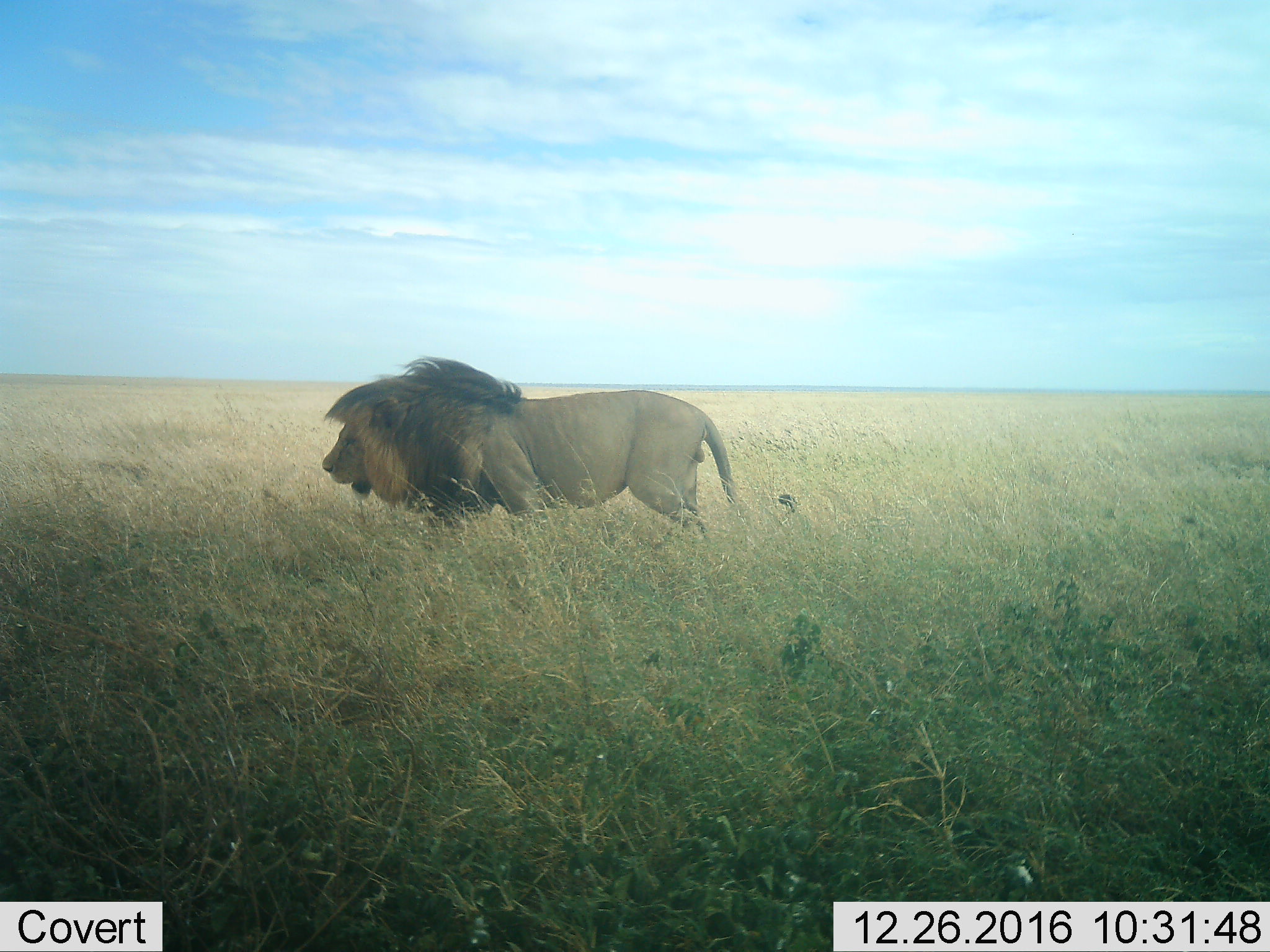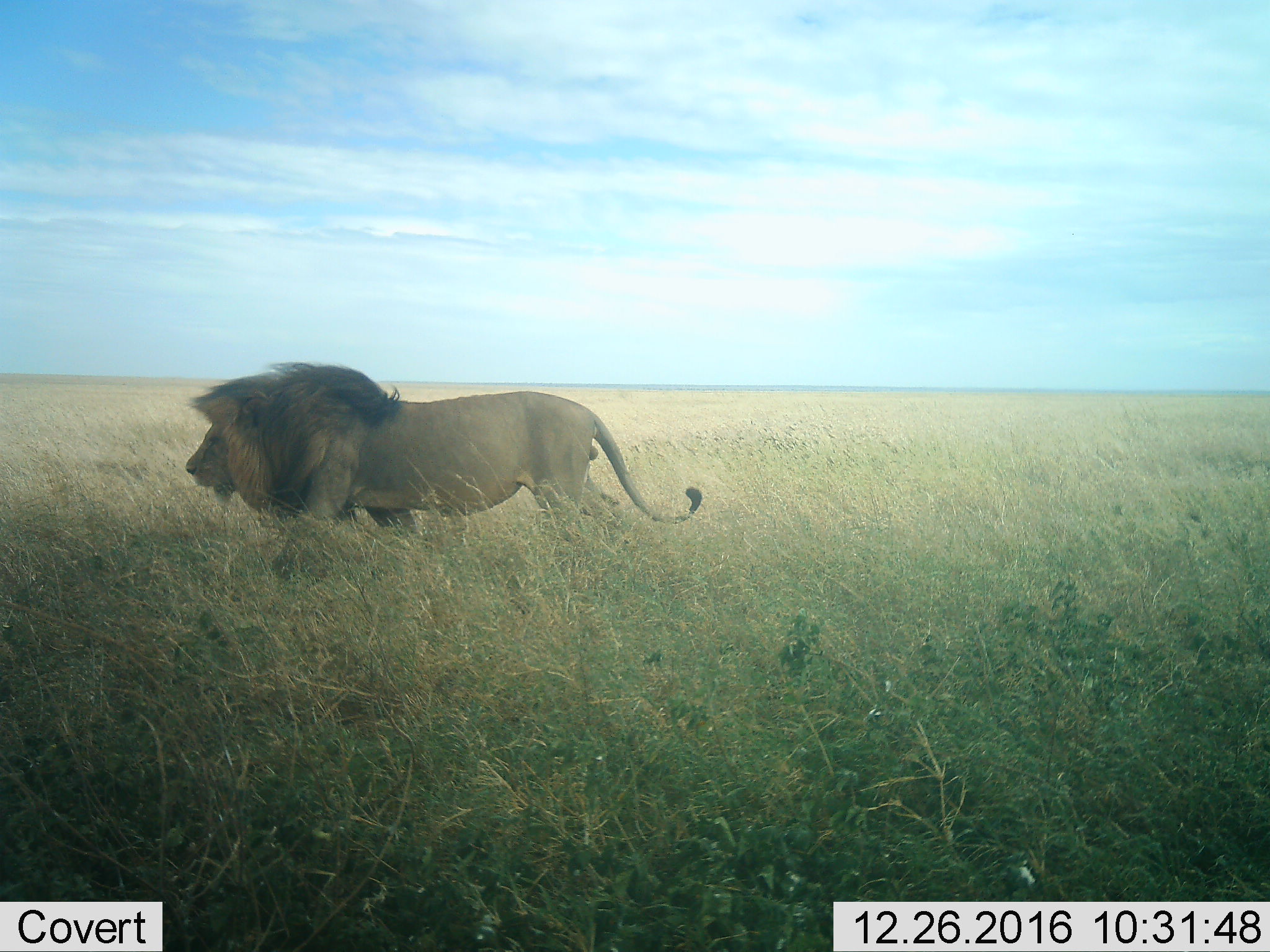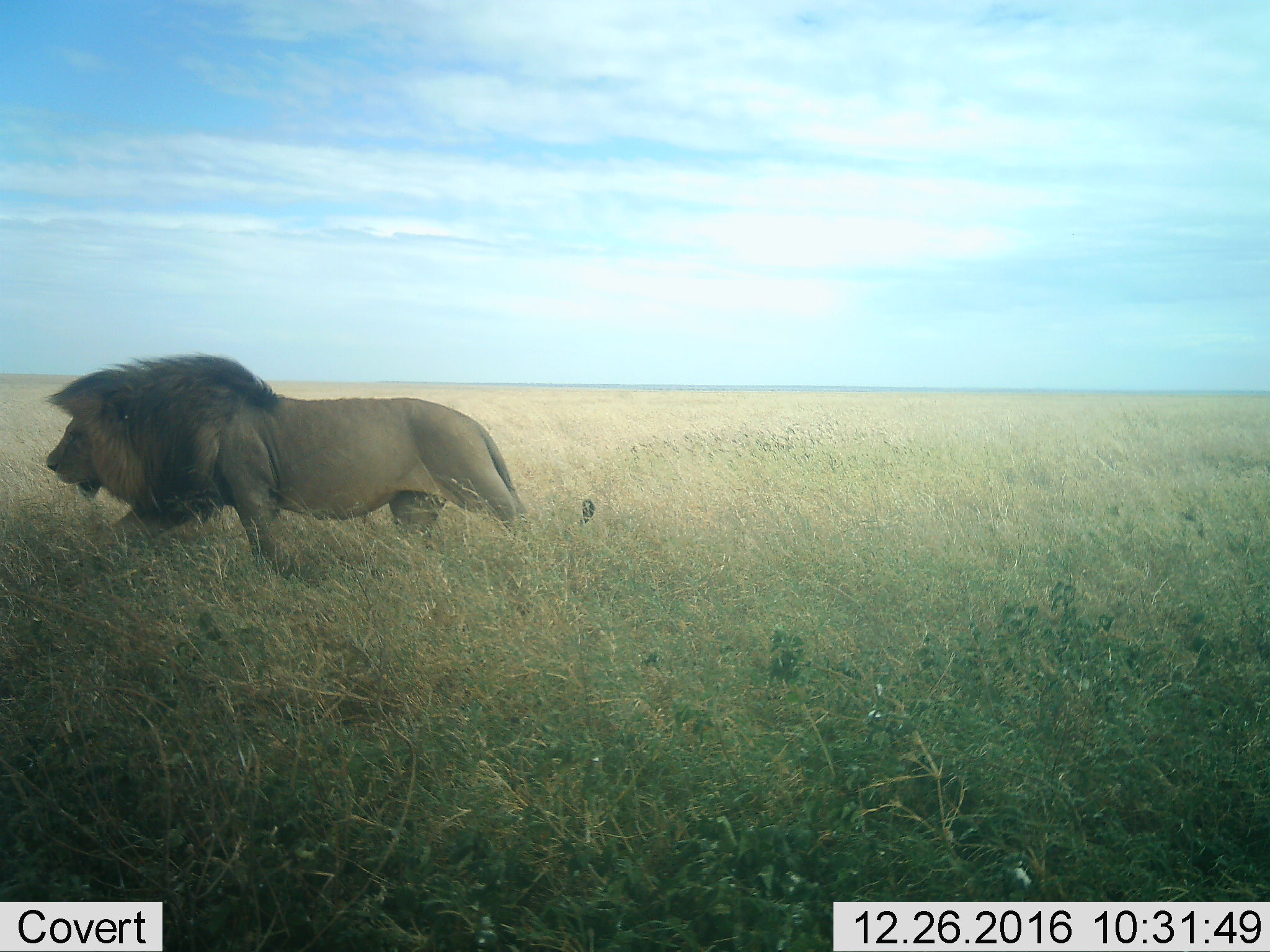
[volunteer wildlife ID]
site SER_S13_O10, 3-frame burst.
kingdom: Animalia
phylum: Chordata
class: Mammalia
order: Carnivora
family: Felidae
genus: Panthera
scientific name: Panthera leo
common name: lion male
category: lionmale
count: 1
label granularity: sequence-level